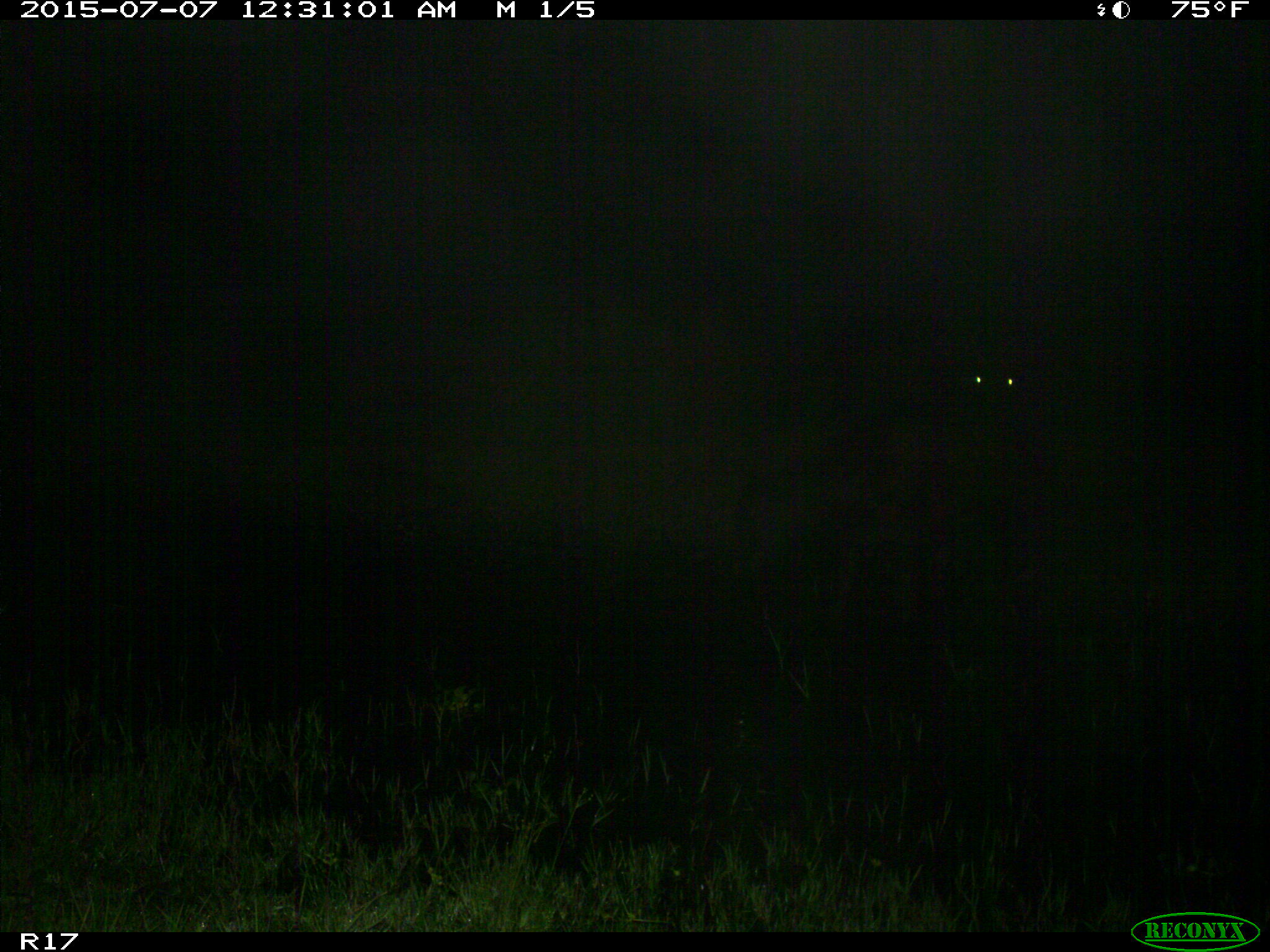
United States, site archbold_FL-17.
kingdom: Animalia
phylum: Chordata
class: Mammalia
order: Artiodactyla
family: Bovidae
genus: Bos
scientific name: Bos taurus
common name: domestic cow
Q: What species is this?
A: Bos taurus (domestic cow).